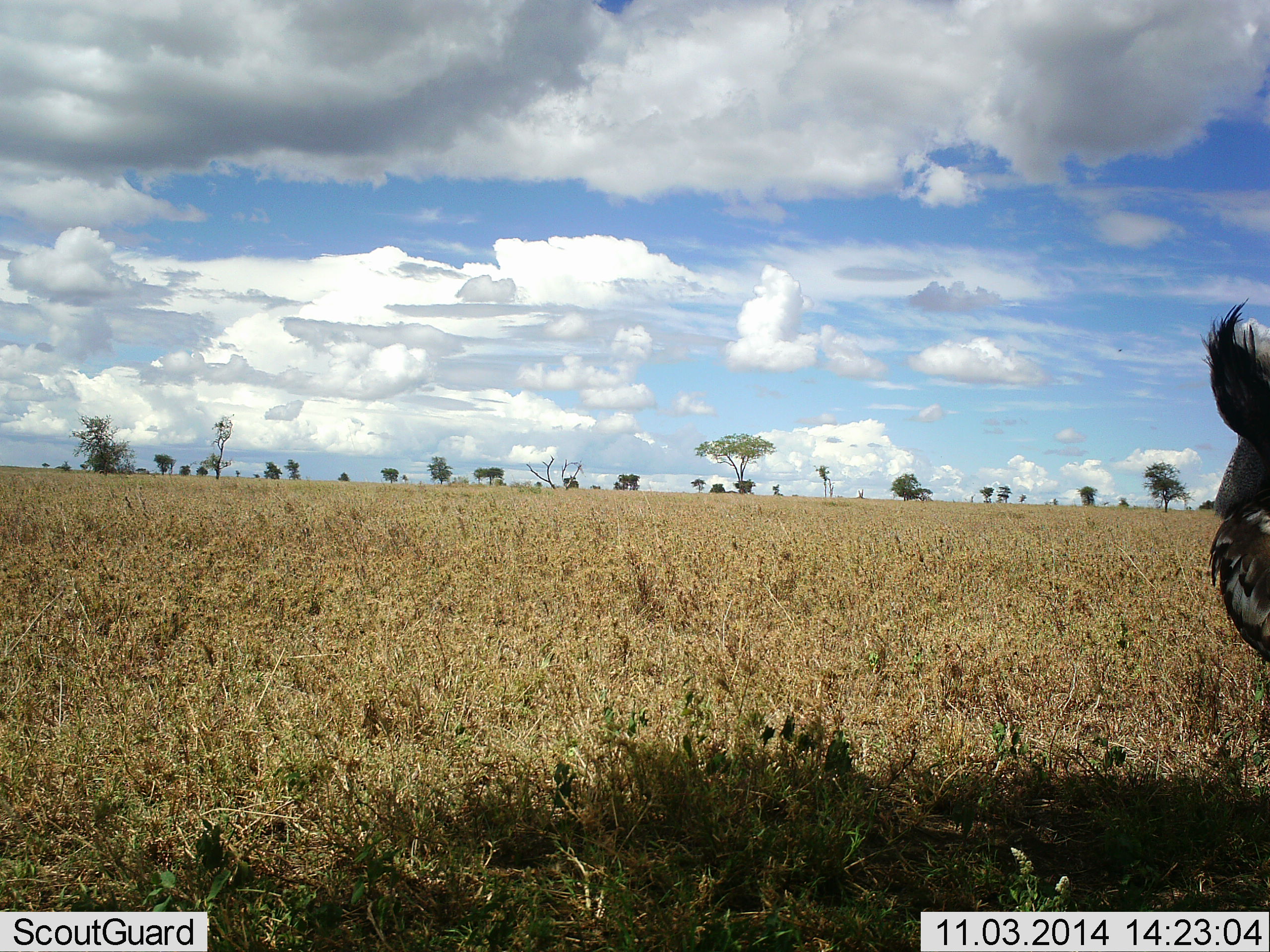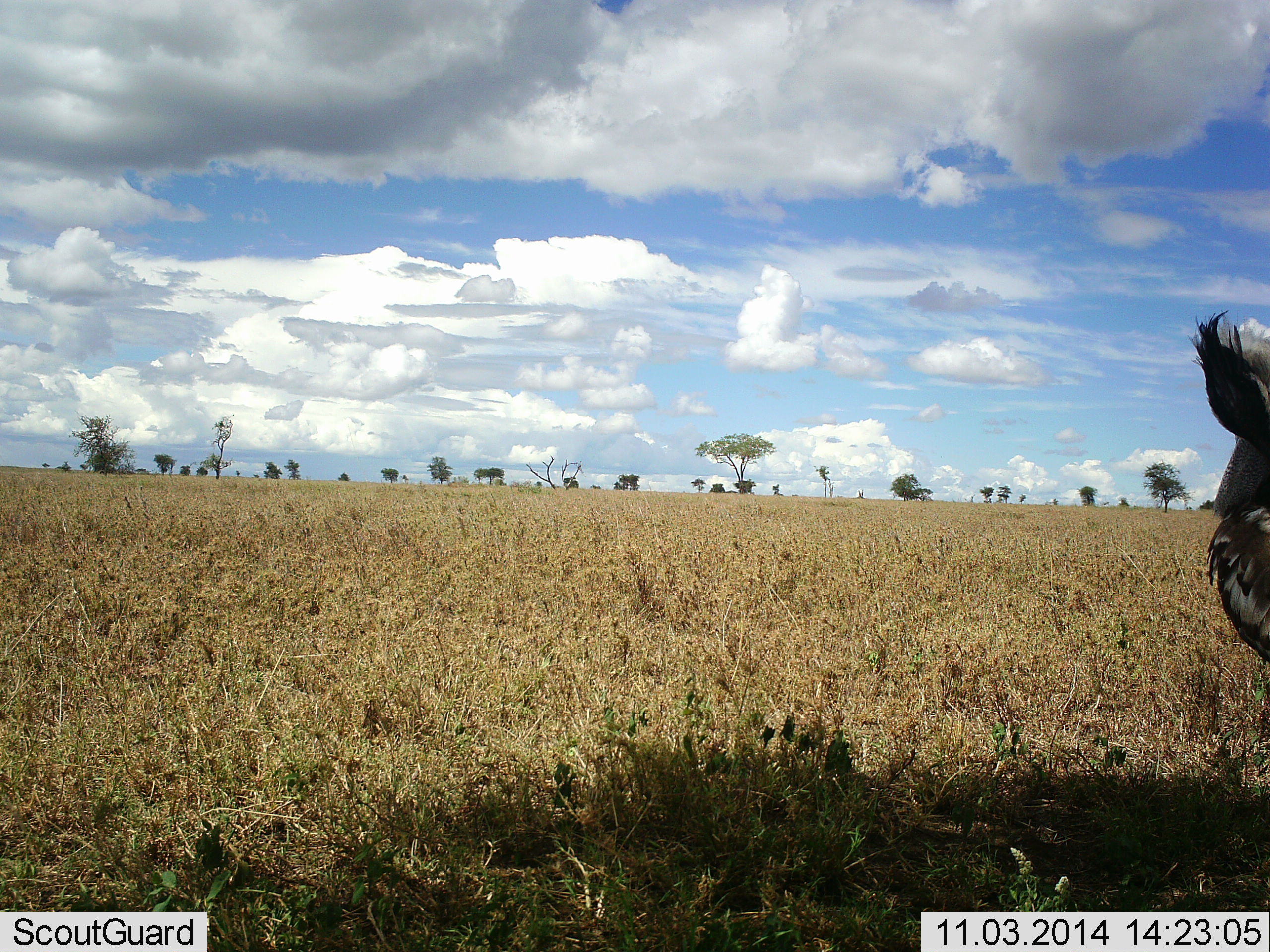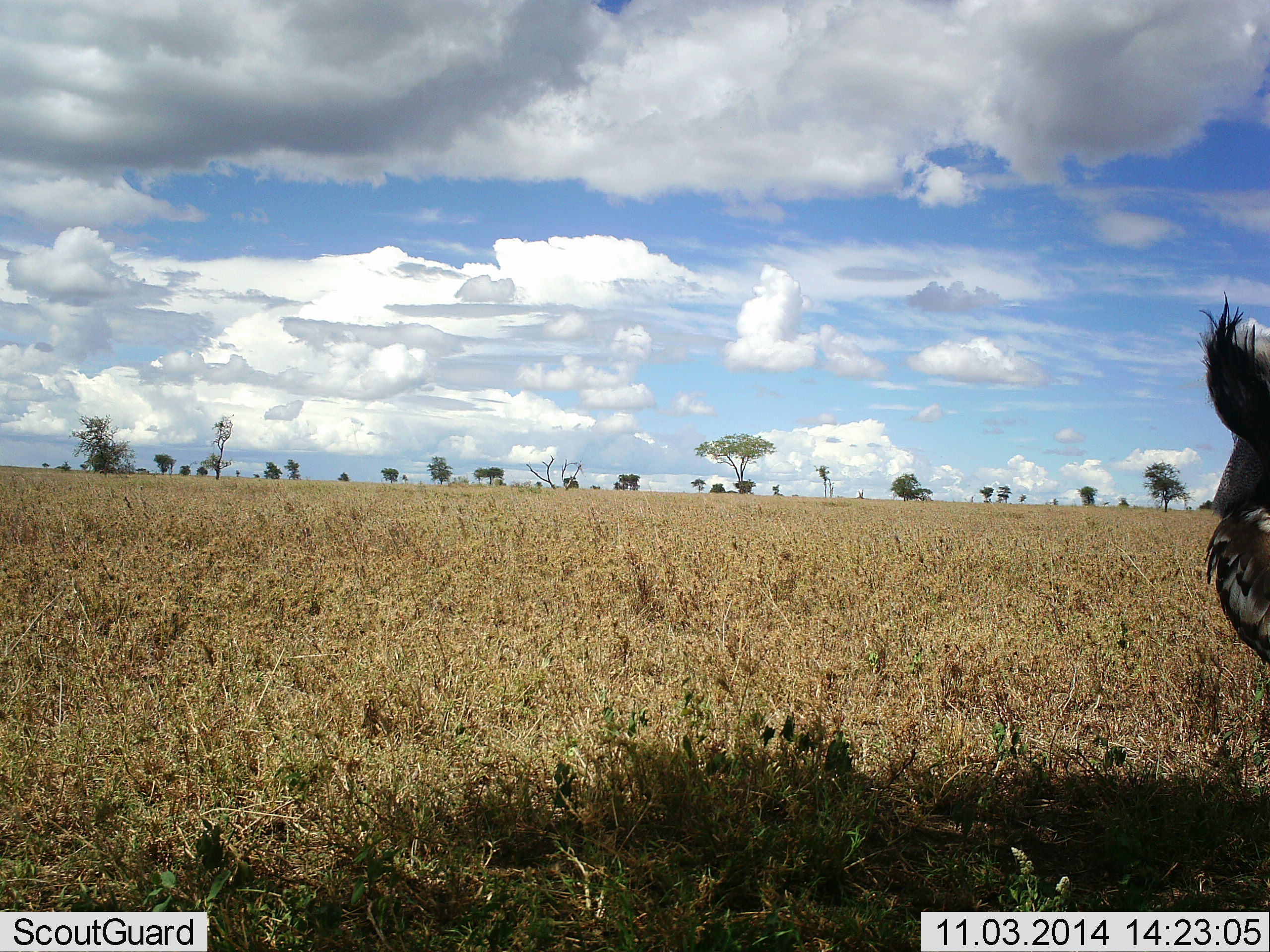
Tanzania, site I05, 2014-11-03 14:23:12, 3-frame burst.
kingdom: Animalia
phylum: Chordata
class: Aves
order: Otidiformes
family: Otididae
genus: Ardeotis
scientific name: Ardeotis kori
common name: kori bustard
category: koribustard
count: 1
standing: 100%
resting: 0%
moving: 0%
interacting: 0%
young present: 0%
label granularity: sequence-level